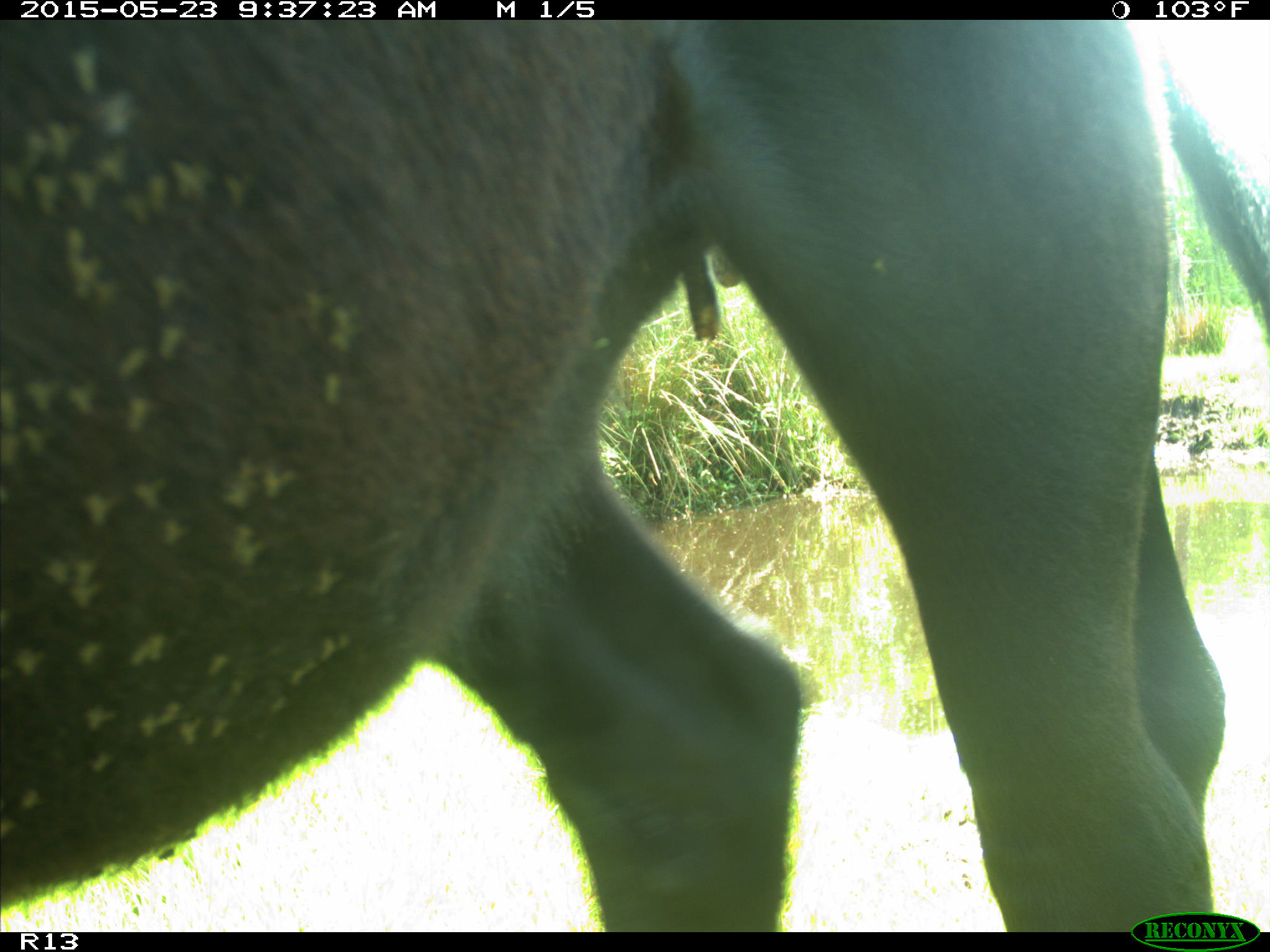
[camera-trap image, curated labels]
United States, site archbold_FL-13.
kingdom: Animalia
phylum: Chordata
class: Mammalia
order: Artiodactyla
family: Bovidae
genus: Bos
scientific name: Bos taurus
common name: domestic cow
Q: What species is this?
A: Bos taurus (domestic cow).